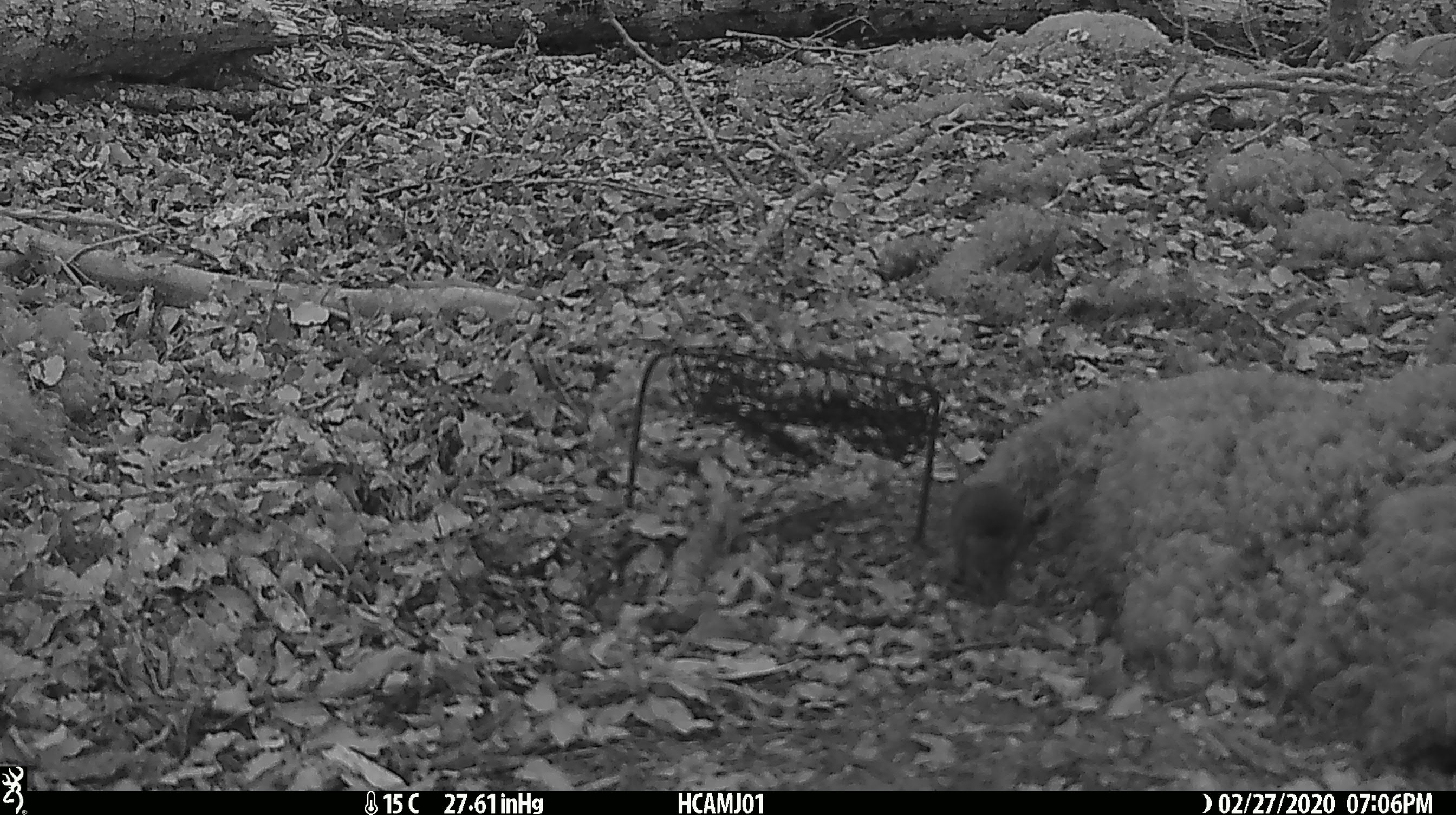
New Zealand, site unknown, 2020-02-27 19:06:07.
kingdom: Animalia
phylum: Chordata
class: Mammalia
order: Rodentia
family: Muridae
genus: Mus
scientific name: Mus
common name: mouse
Mouse (Mus).